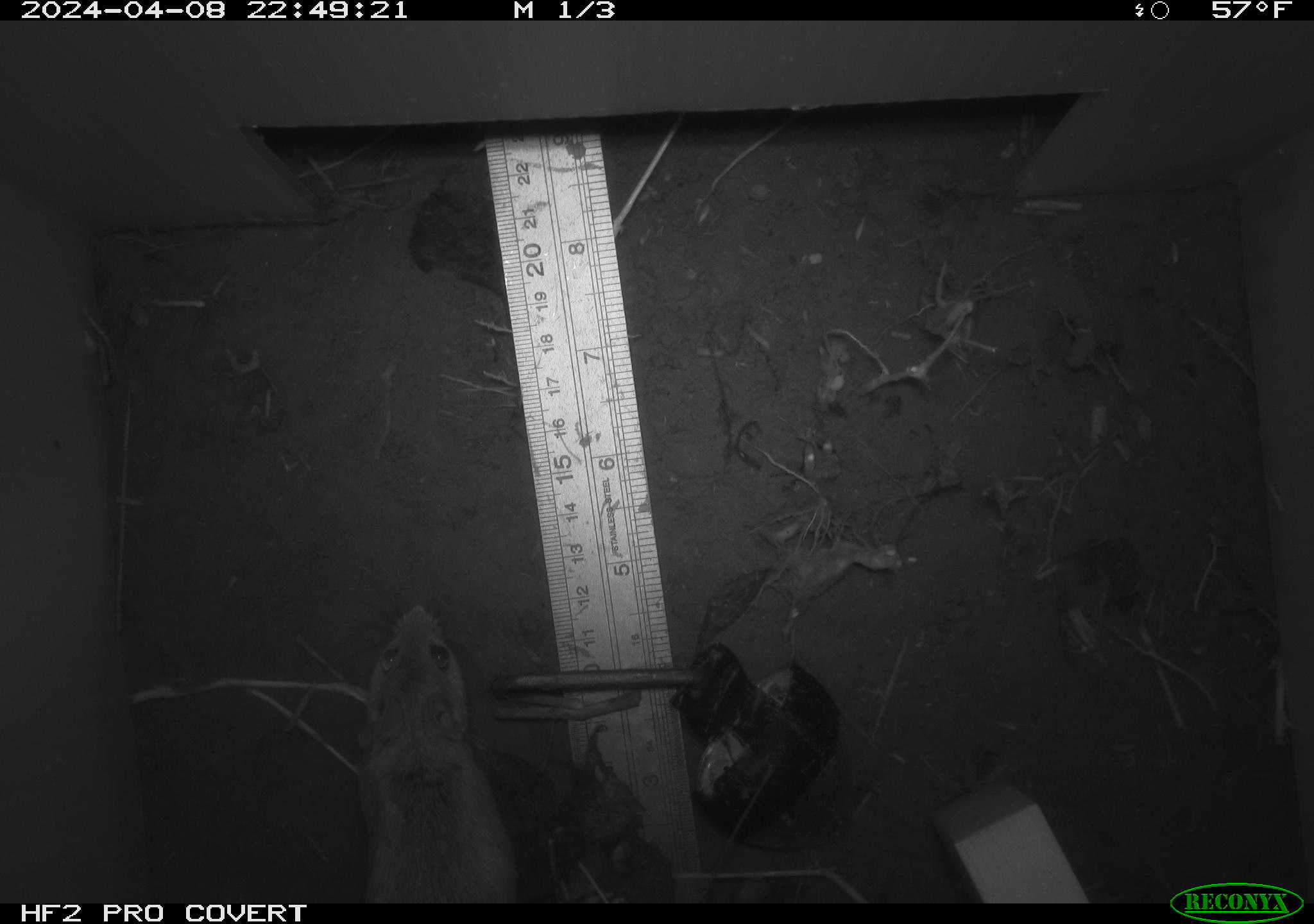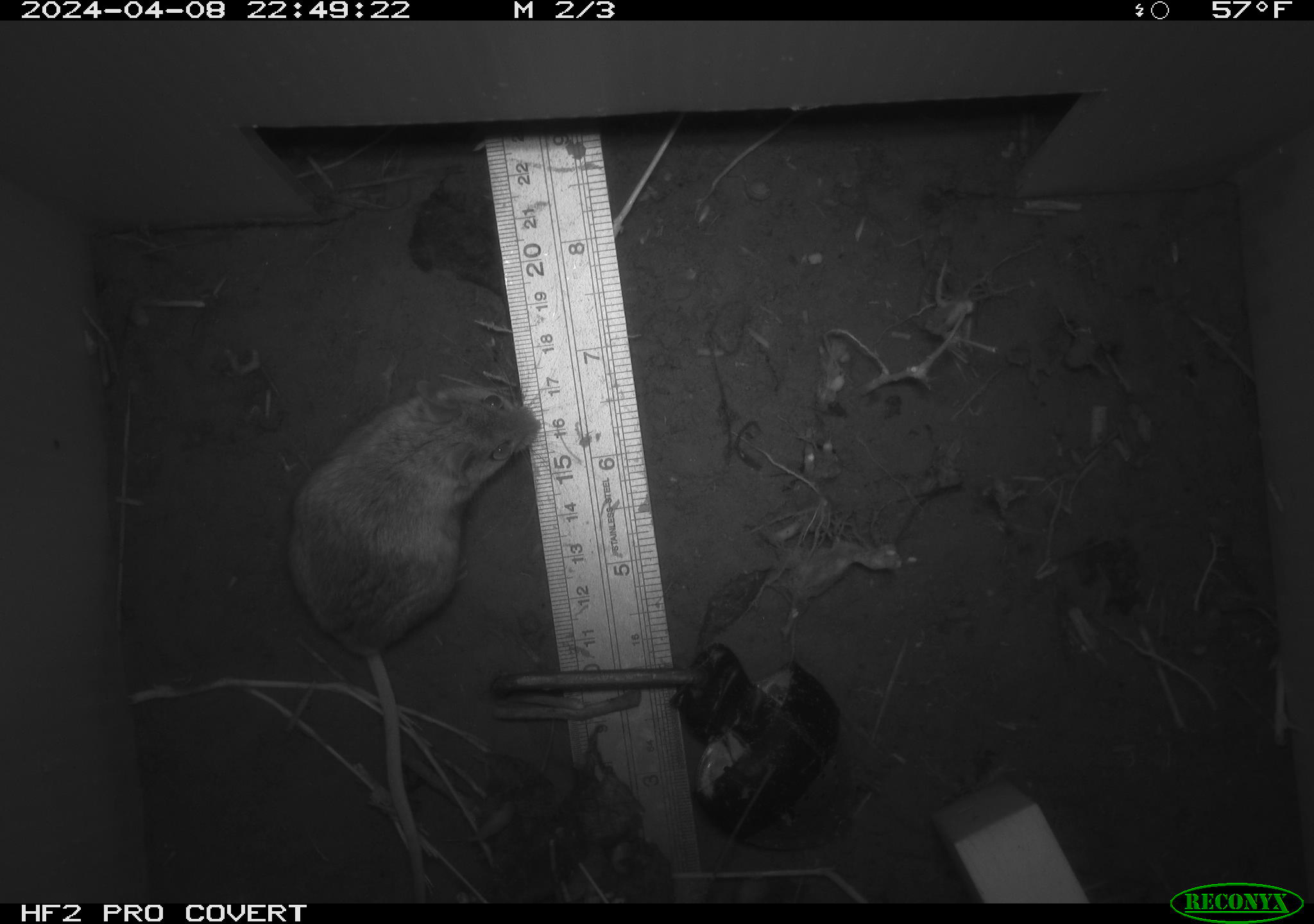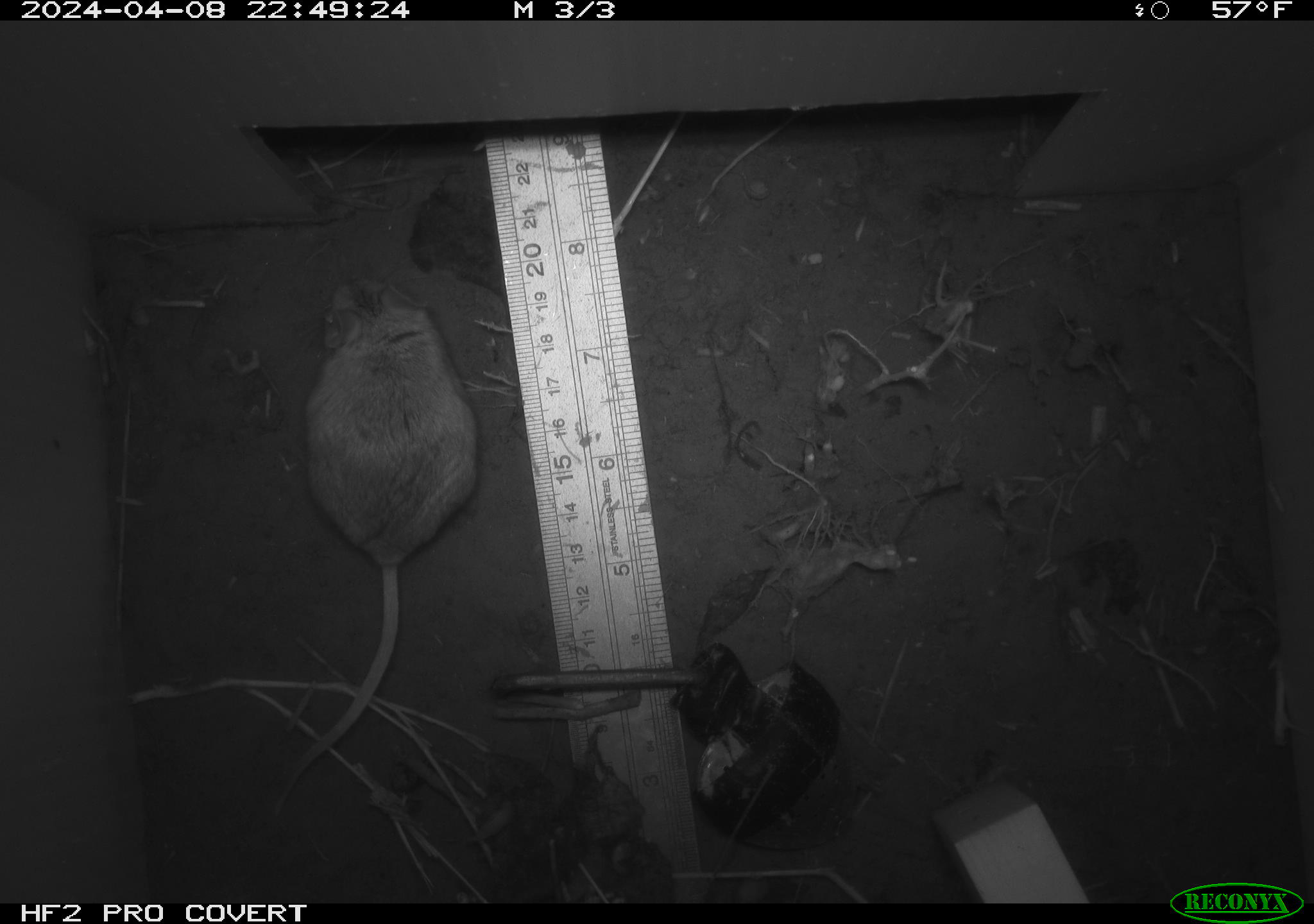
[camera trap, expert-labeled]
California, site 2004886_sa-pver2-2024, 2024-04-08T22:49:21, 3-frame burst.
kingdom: Animalia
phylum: Chordata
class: Mammalia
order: Rodentia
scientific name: Rodentia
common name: mouse species